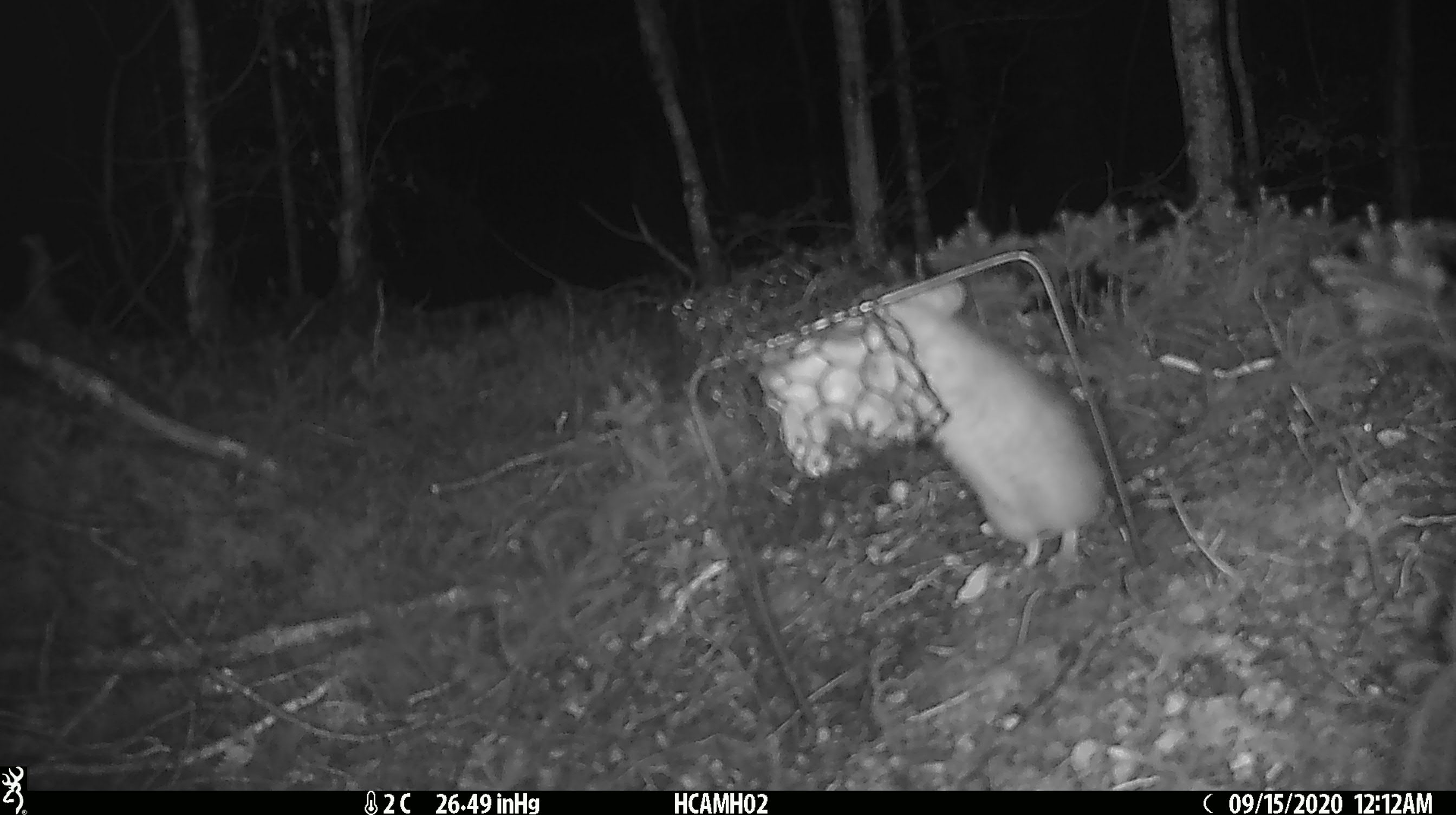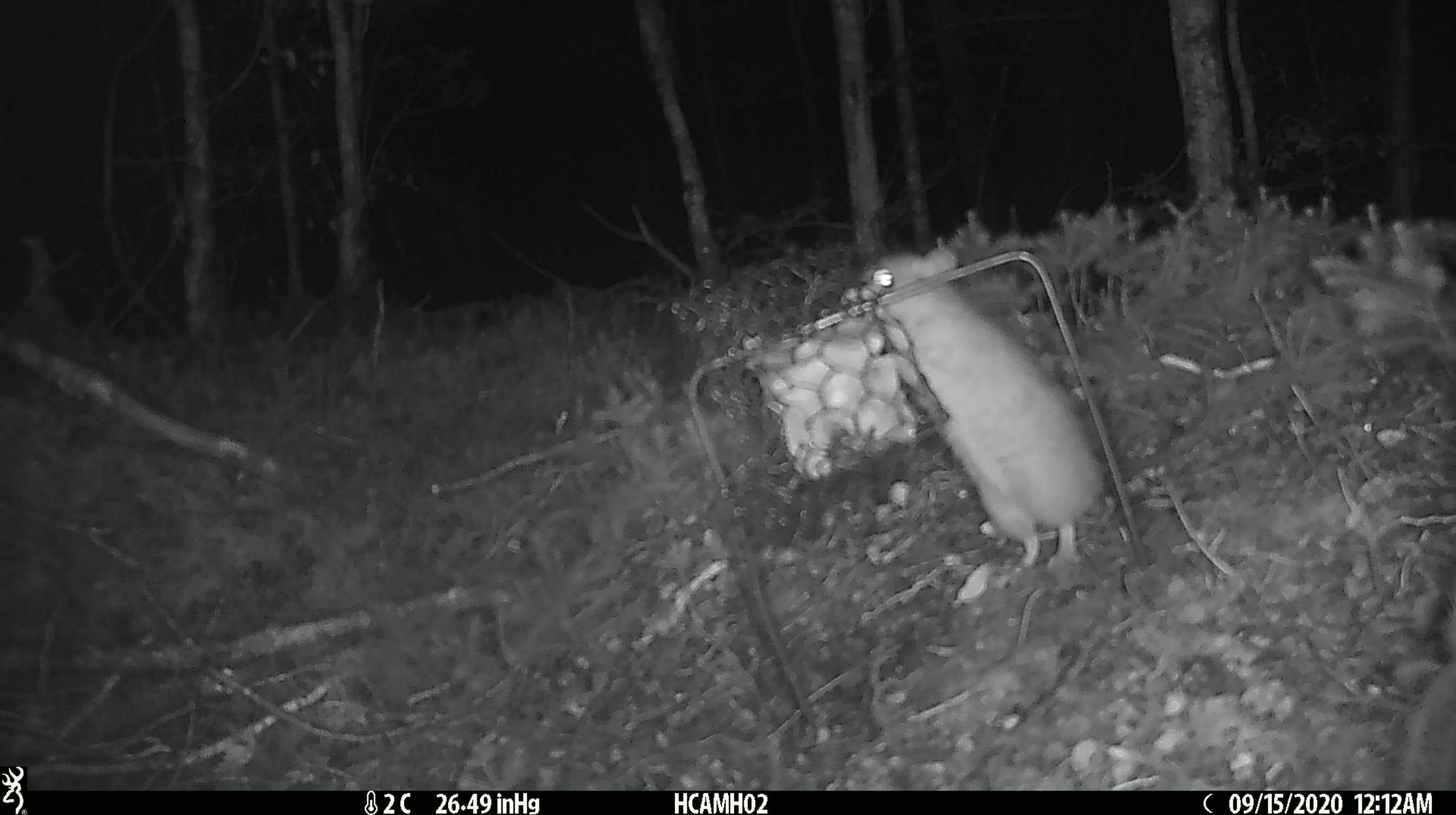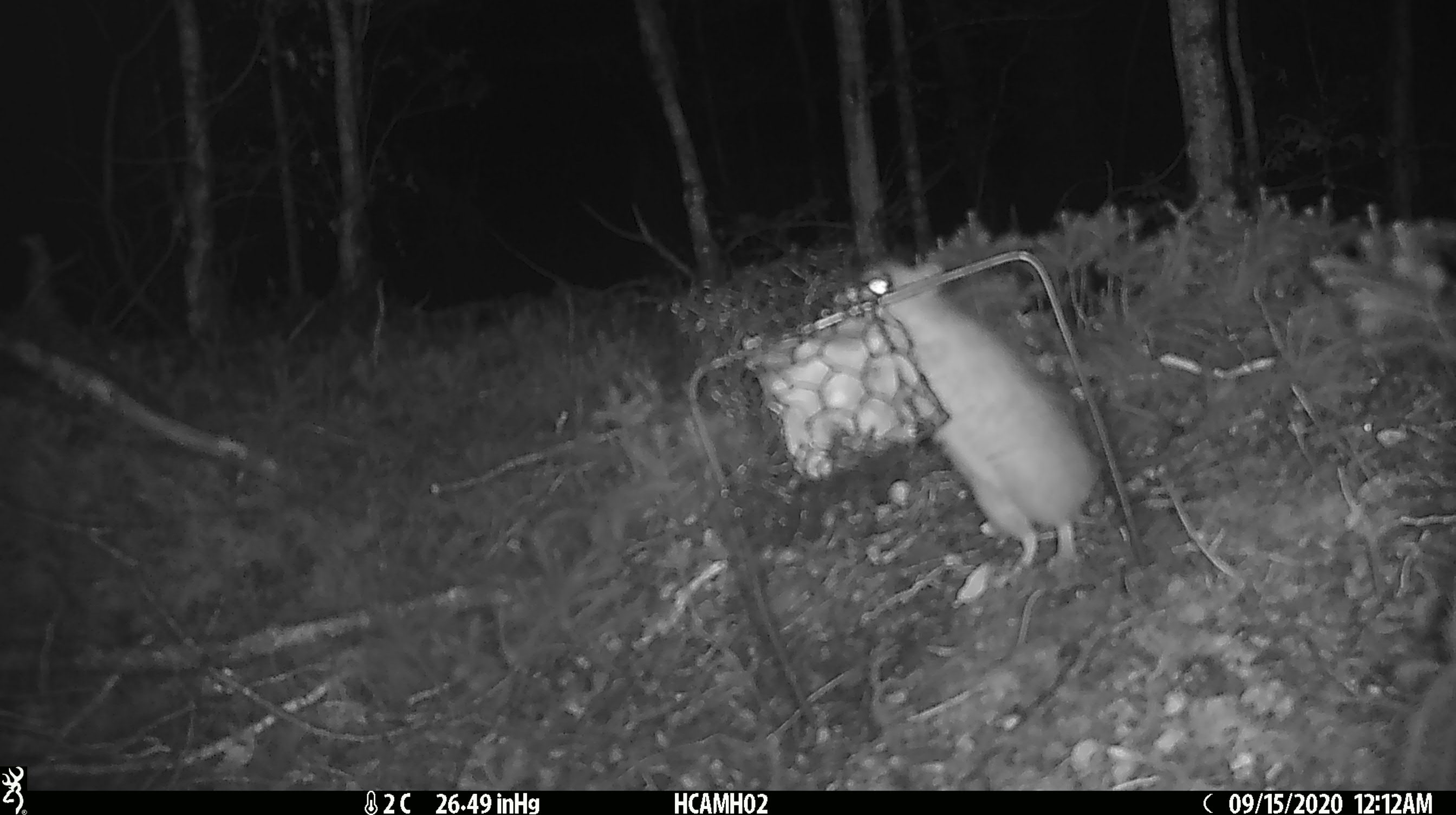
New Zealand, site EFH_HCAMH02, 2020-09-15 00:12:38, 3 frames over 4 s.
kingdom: Animalia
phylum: Chordata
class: Mammalia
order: Rodentia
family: Muridae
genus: Rattus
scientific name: Rattus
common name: rat